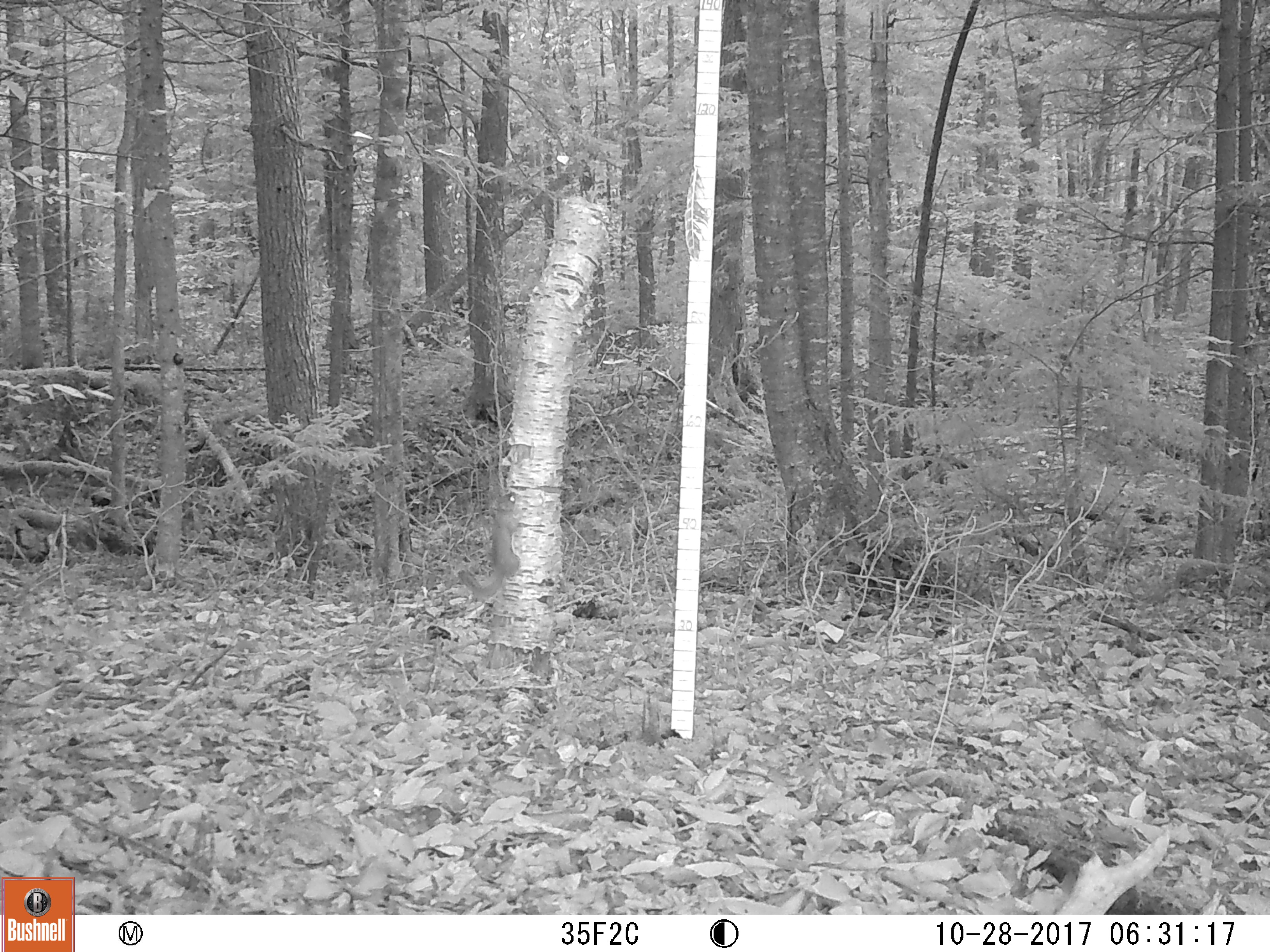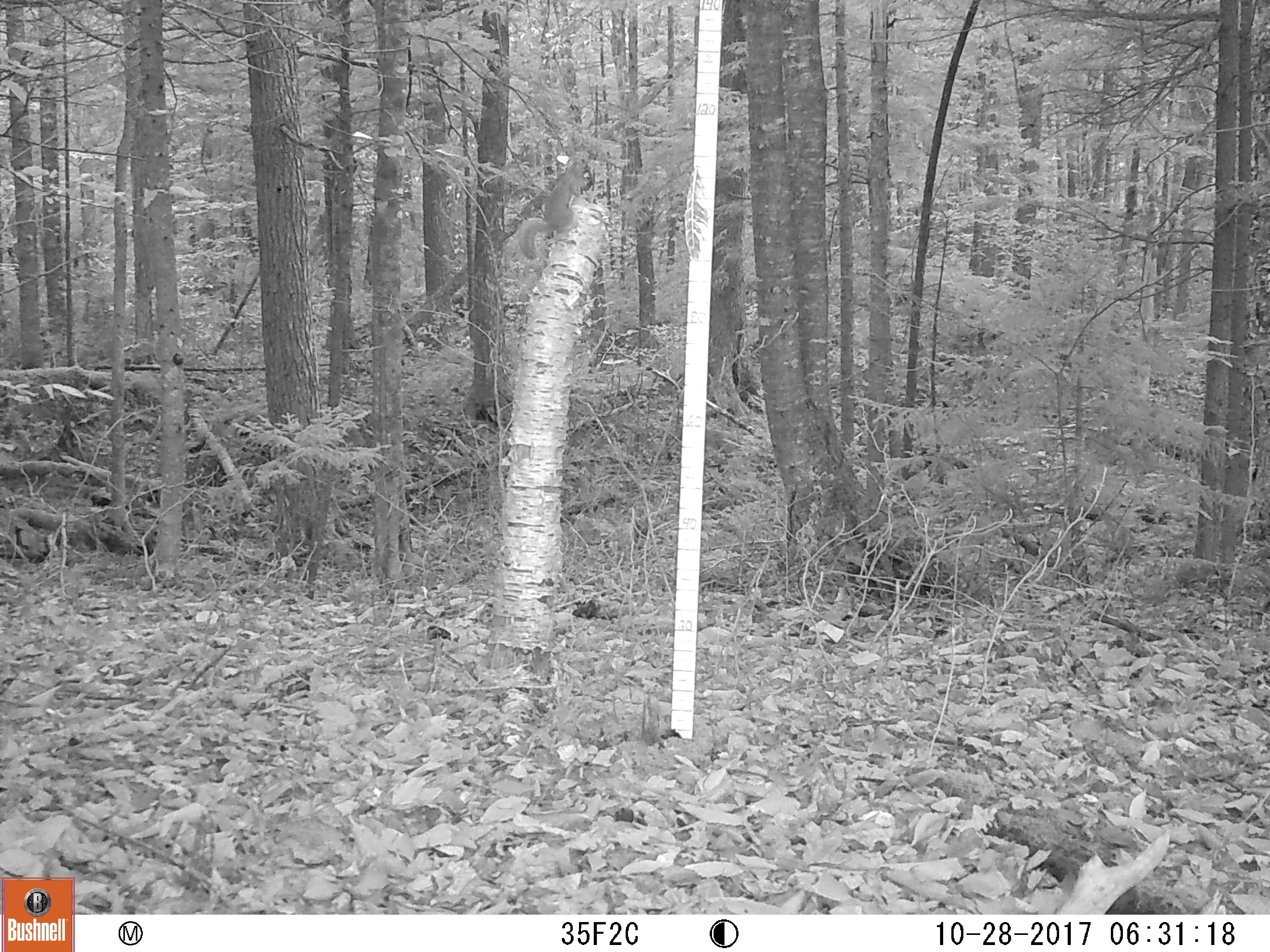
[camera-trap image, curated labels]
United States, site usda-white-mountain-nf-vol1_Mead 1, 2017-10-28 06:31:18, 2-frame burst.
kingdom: Animalia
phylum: Chordata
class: Mammalia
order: Rodentia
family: Sciuridae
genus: Tamiasciurus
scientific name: Tamiasciurus hudsonicus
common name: red squirrel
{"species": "red squirrel (Tamiasciurus hudsonicus)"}